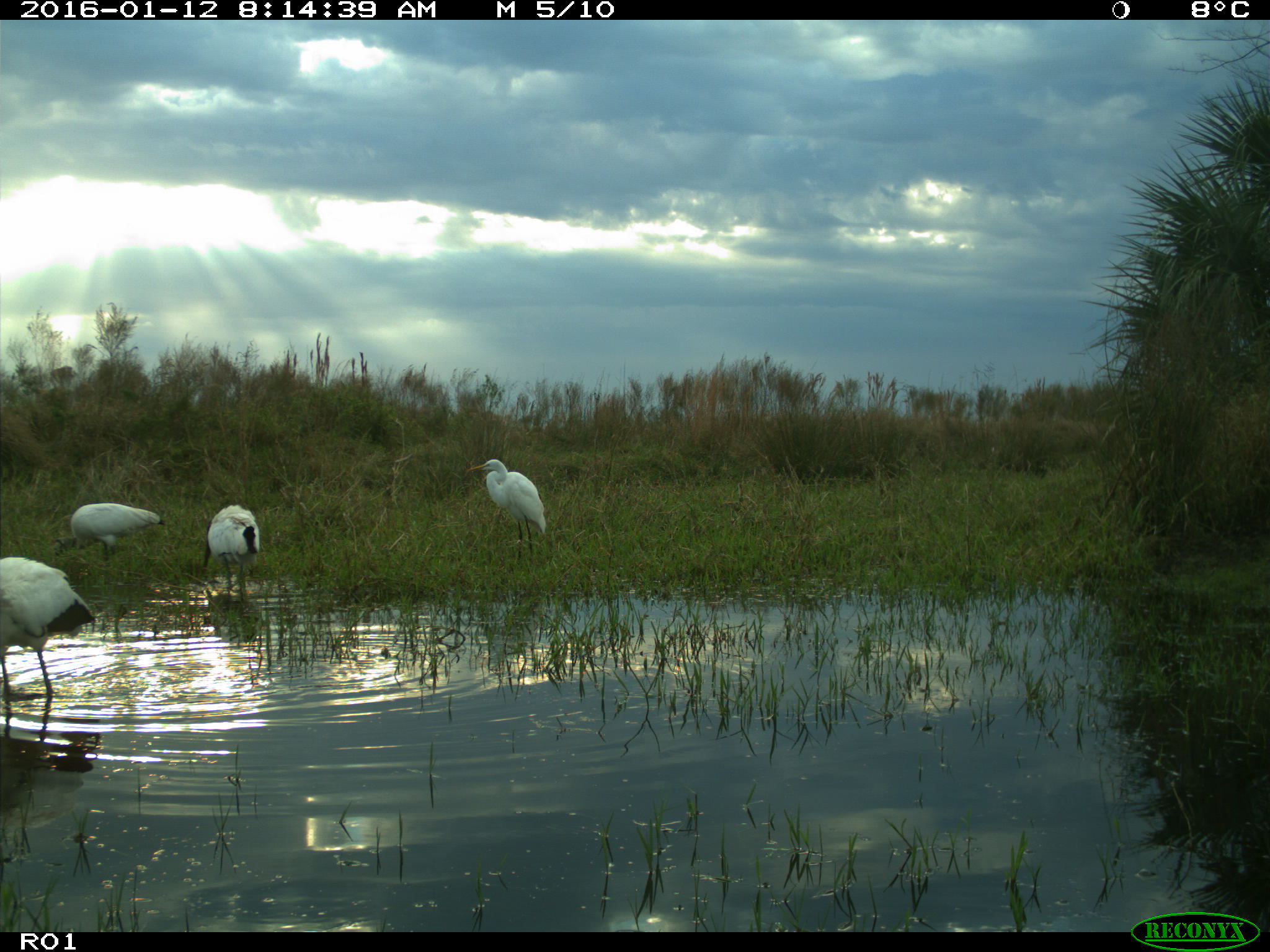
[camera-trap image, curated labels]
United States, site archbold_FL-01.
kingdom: Animalia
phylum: Chordata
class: Aves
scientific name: Aves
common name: birds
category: unidentified bird